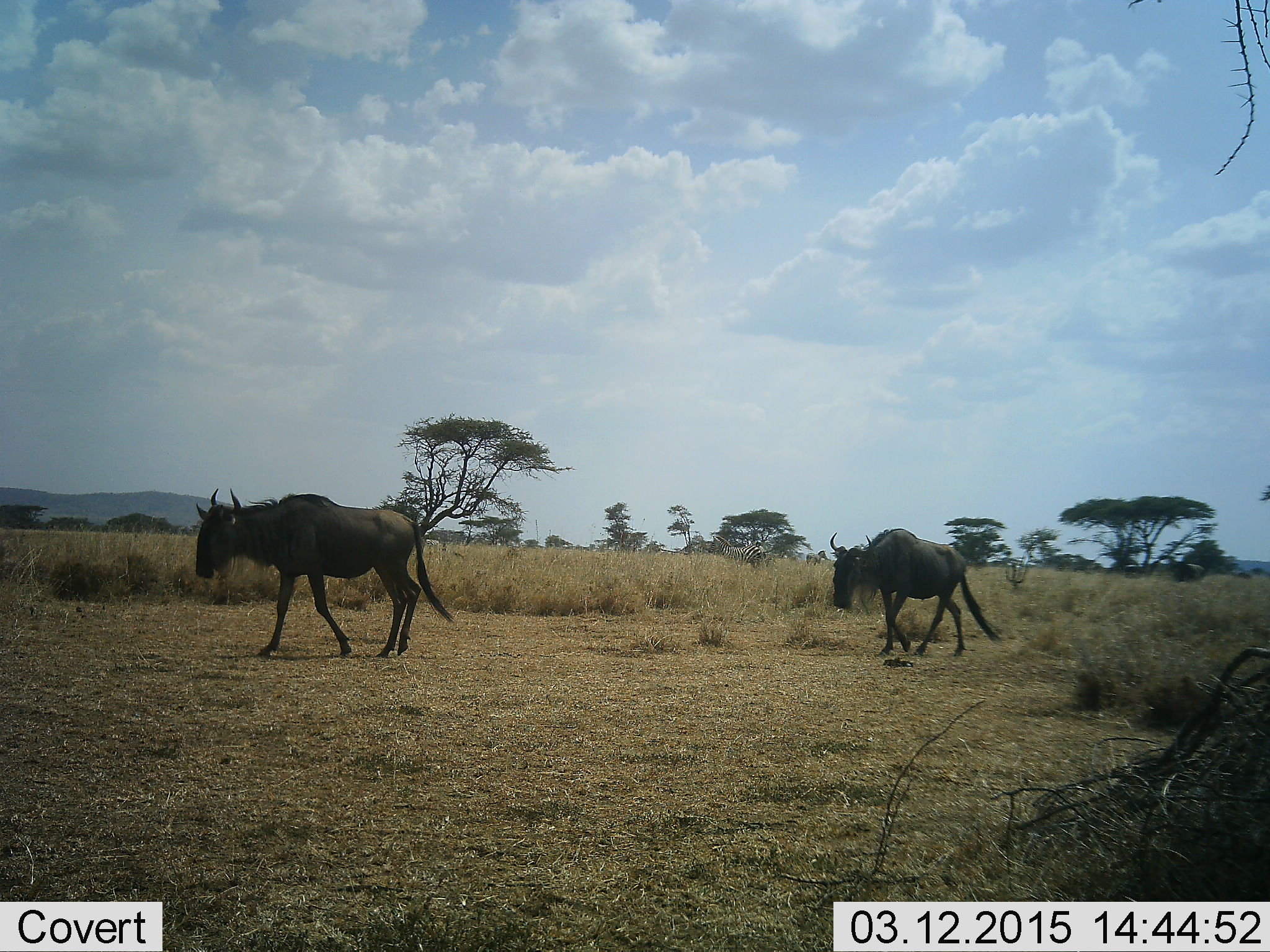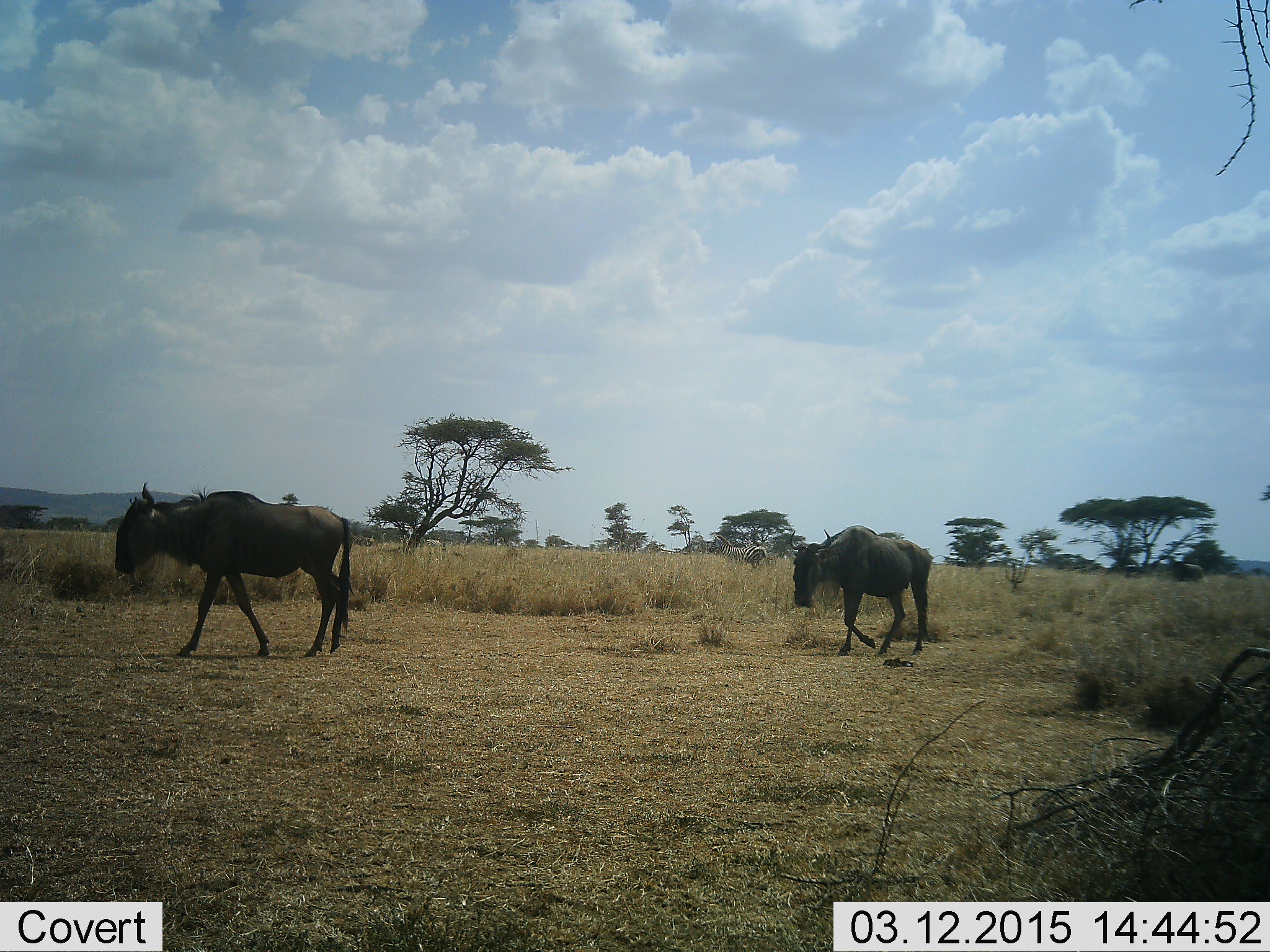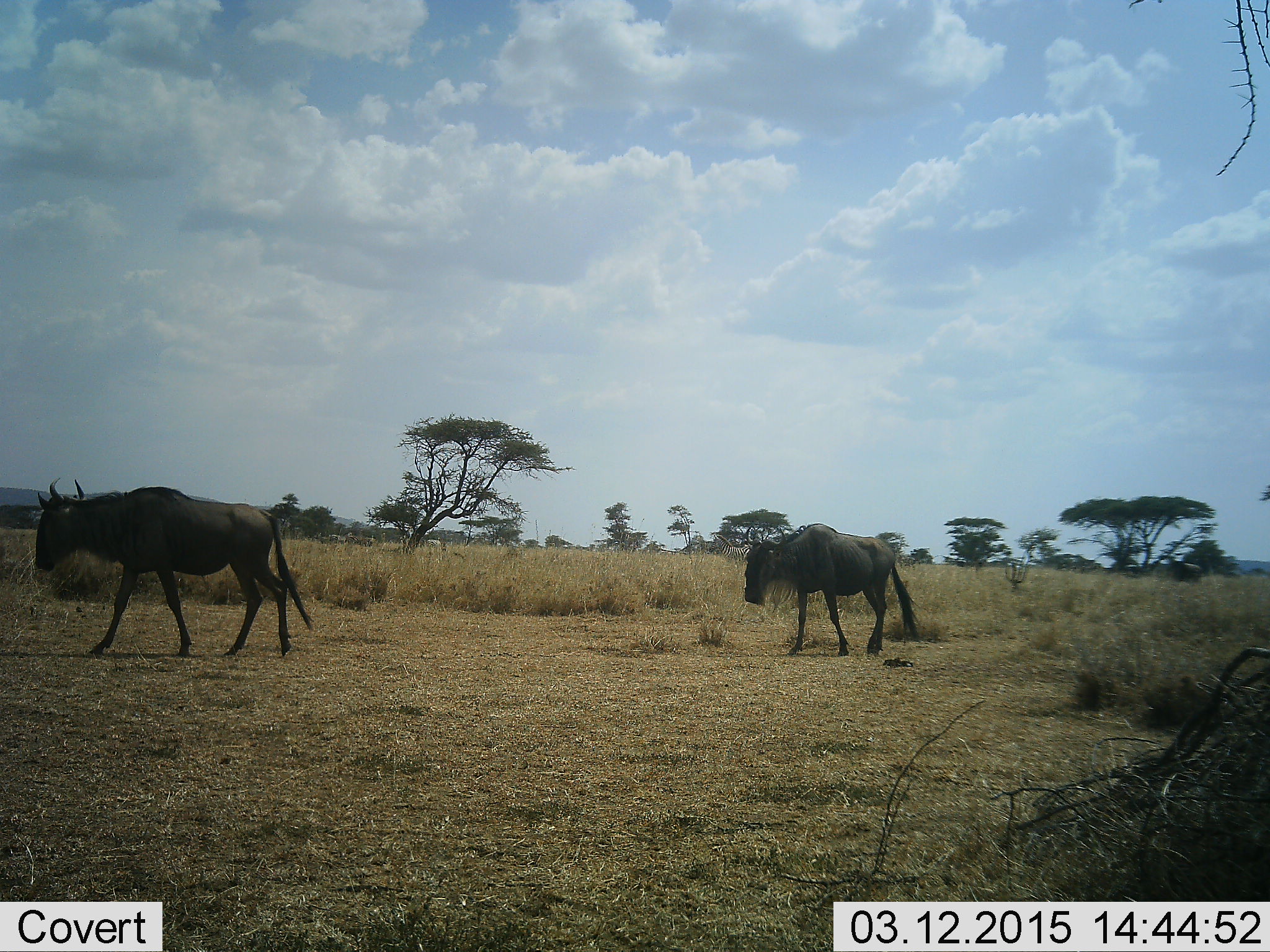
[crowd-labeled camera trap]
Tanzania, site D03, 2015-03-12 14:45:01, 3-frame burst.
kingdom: Animalia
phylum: Chordata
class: Mammalia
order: Artiodactyla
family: Bovidae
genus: Connochaetes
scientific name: Connochaetes taurinus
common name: blue wildebeest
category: wildebeest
Wildebeest (blue wildebeest) (Connochaetes taurinus), count 2. Behavior (volunteer vote fractions): standing 18%, resting 0%, moving 100%, interacting 0%. Young present (vote fraction): 0%. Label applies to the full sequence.